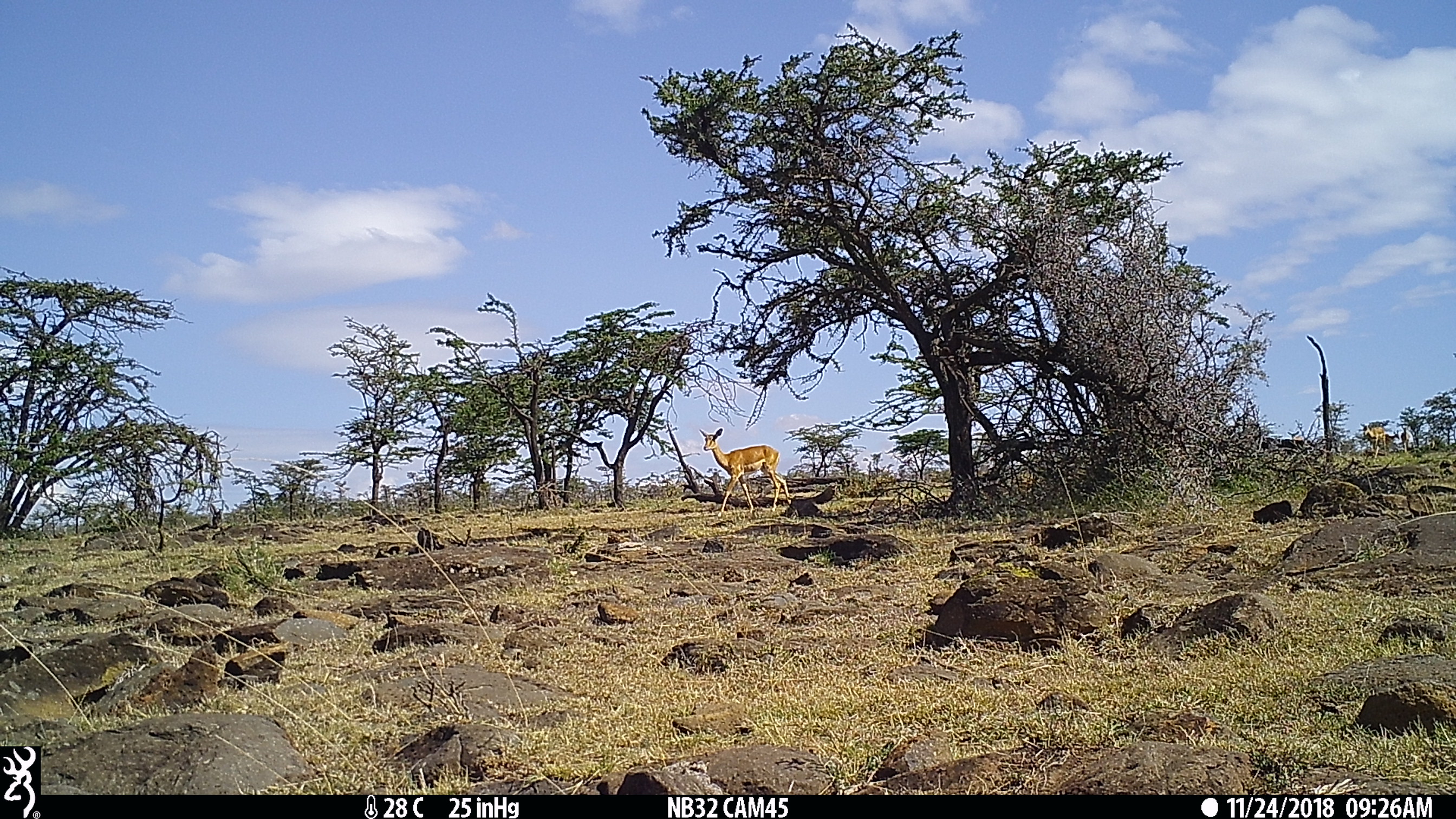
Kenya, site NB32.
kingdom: Animalia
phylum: Chordata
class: Mammalia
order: Artiodactyla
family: Bovidae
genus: Aepyceros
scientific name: Aepyceros melampus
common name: impala